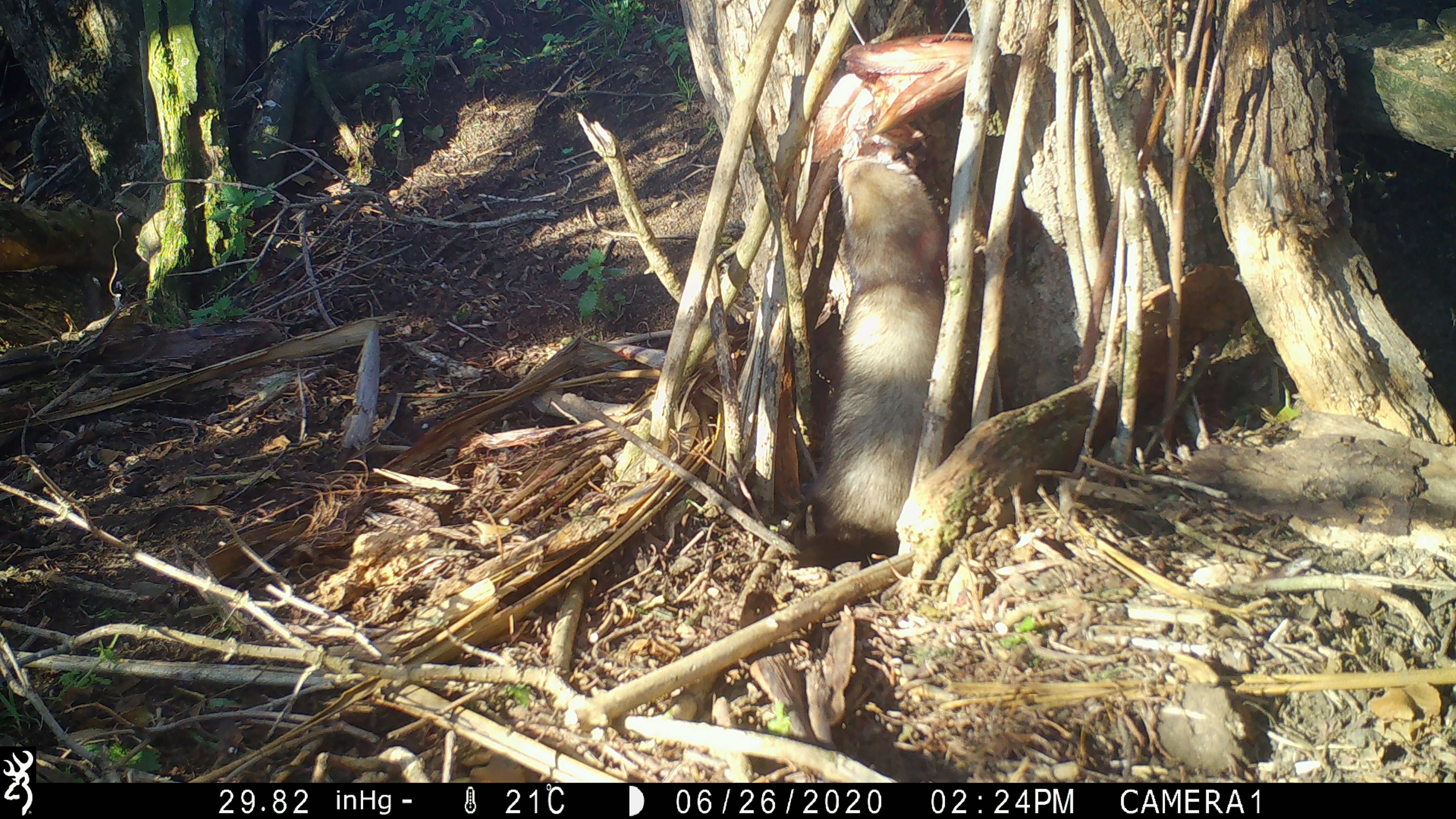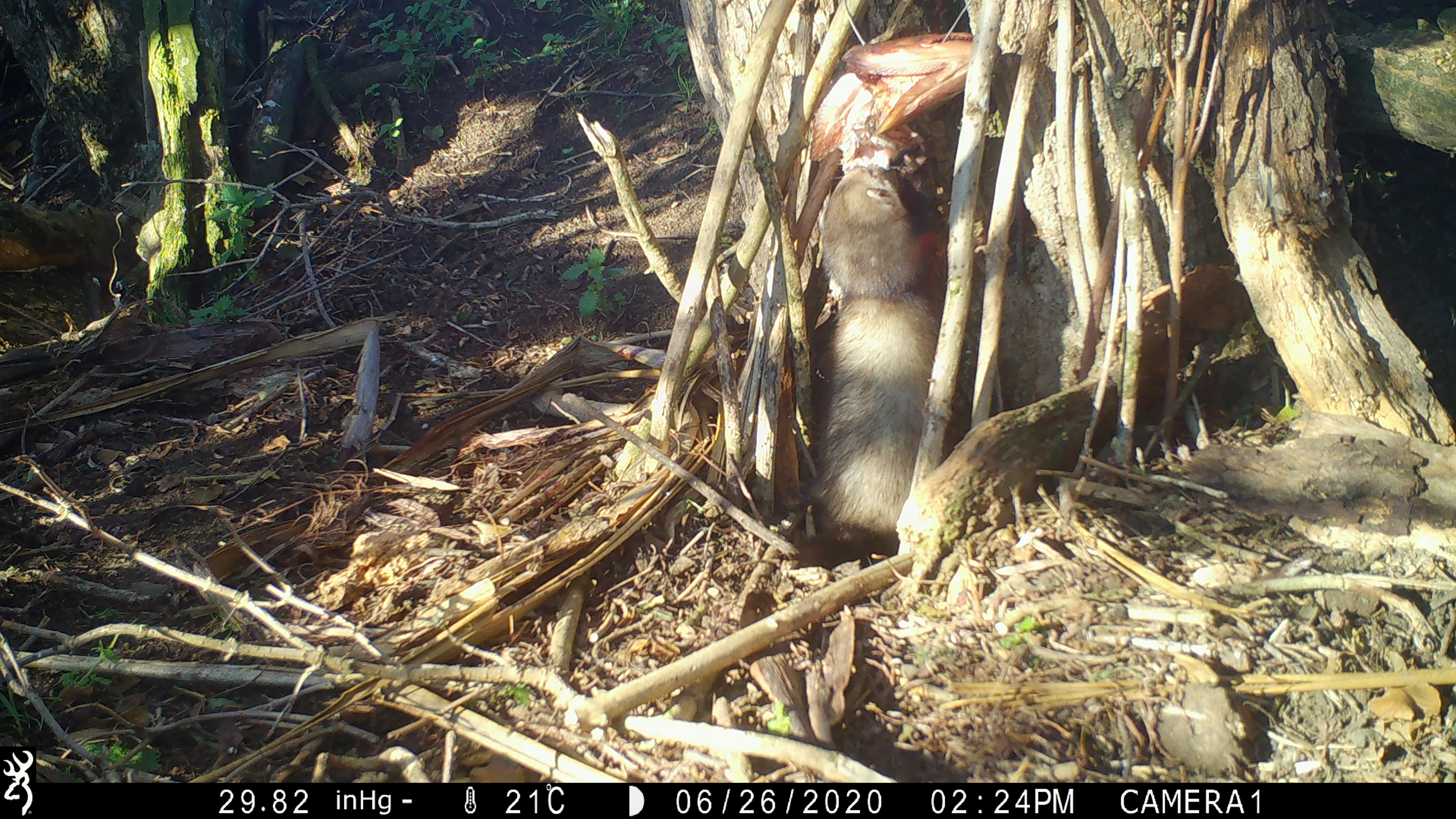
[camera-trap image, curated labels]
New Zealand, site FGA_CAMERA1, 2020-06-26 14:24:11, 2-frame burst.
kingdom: Animalia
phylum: Chordata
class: Mammalia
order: Carnivora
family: Mustelidae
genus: Mustela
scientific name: Mustela furo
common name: ferret